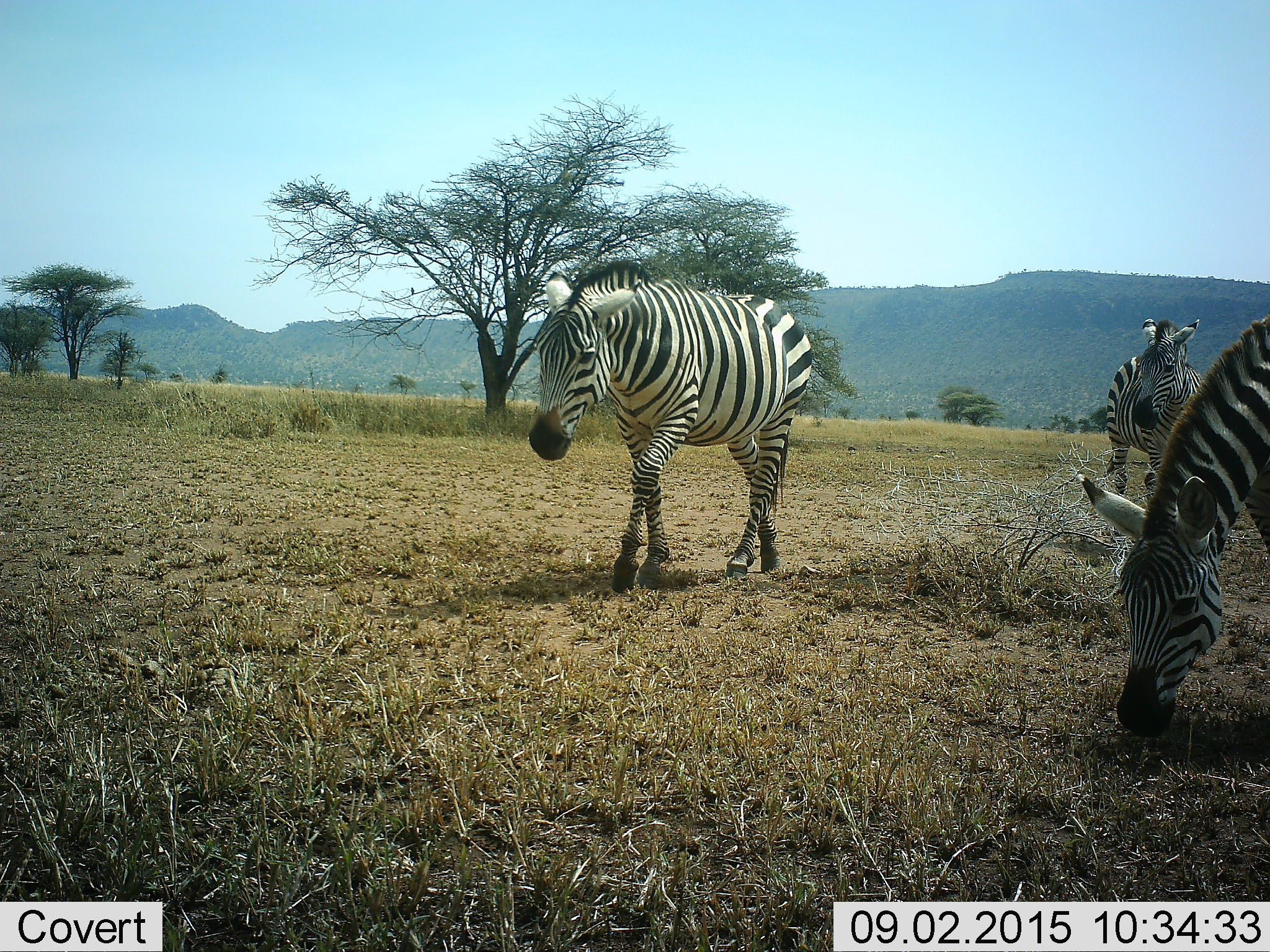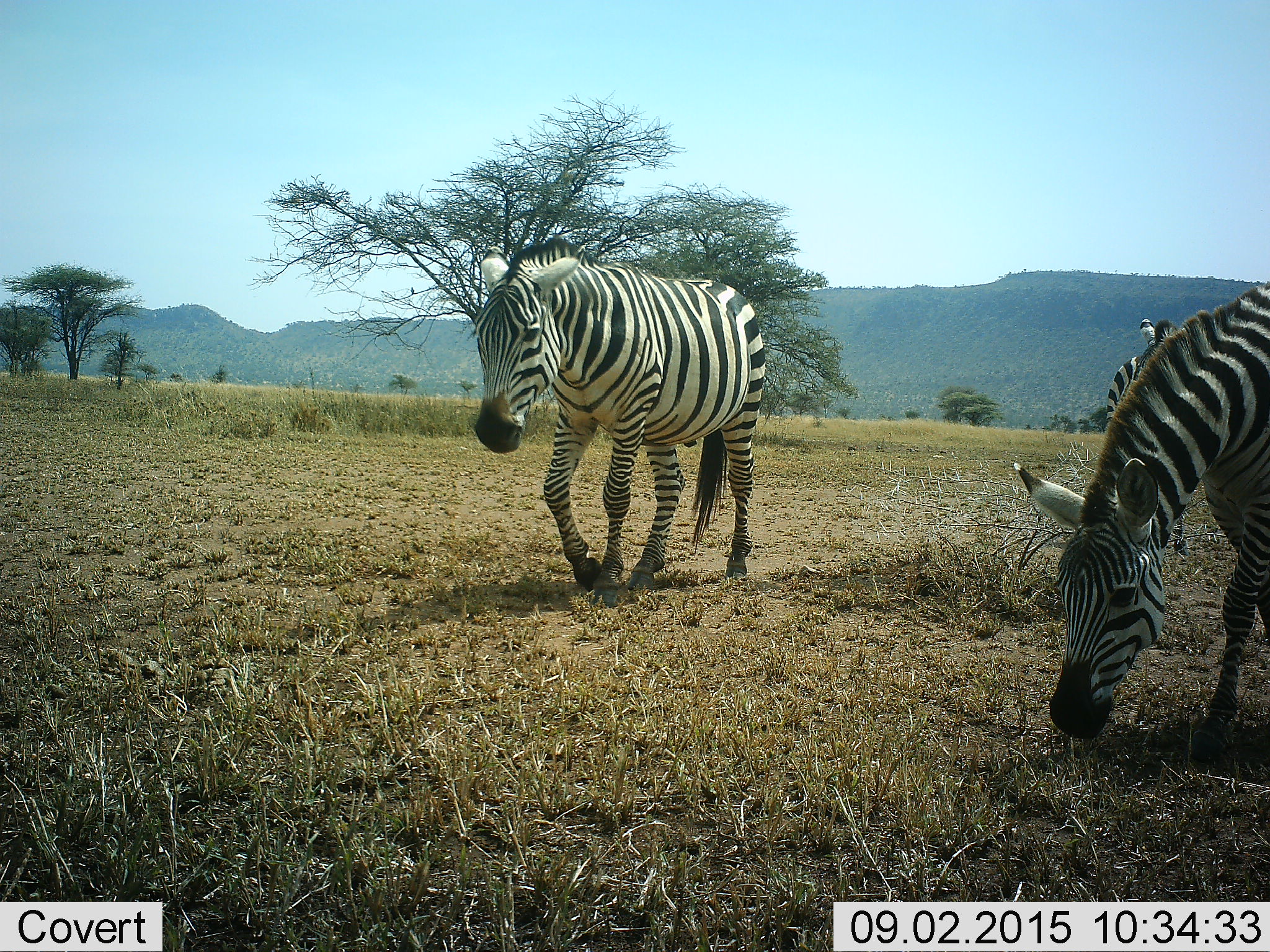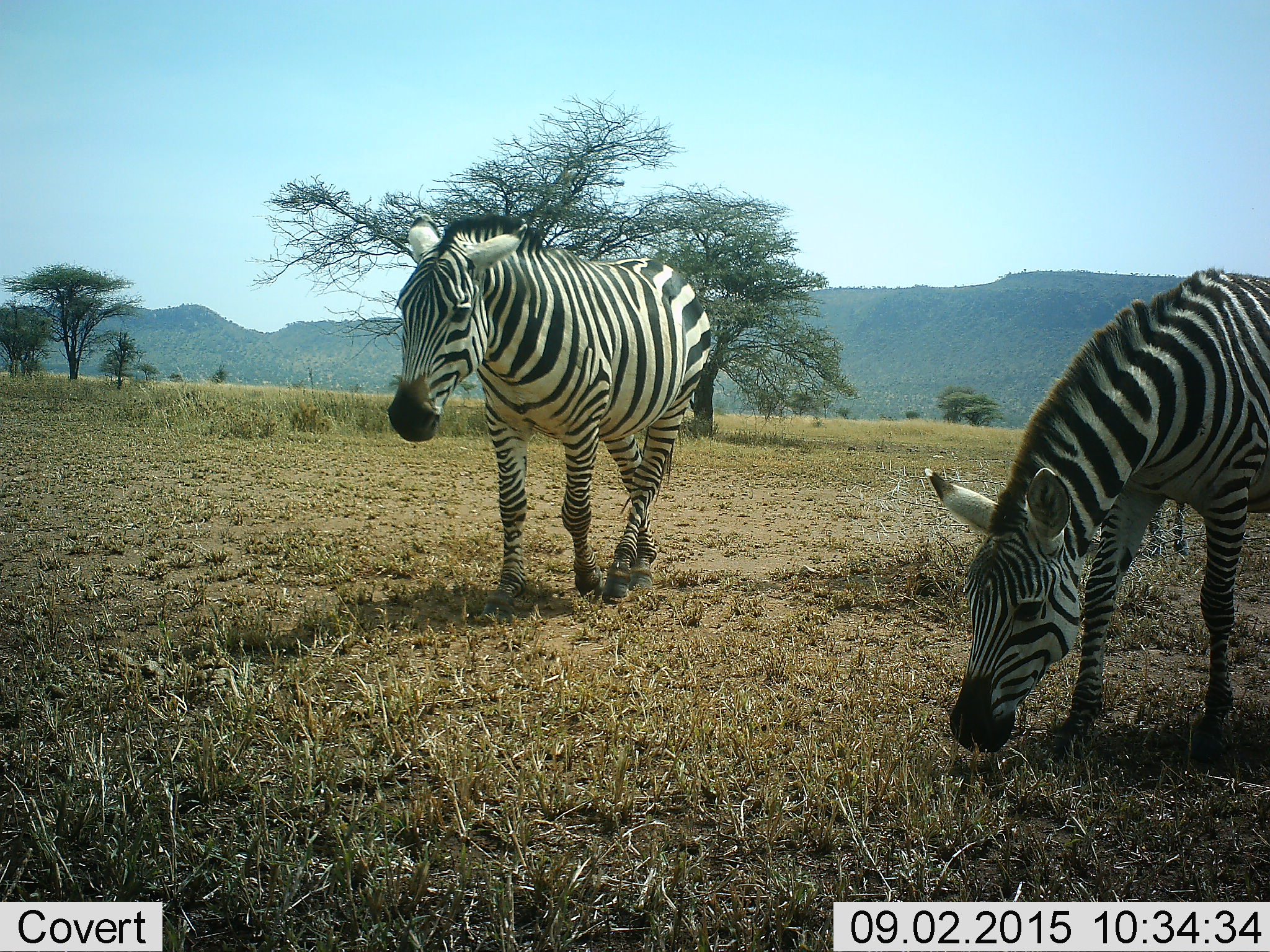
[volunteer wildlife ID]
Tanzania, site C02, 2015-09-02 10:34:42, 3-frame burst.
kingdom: Animalia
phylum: Chordata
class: Mammalia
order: Perissodactyla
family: Equidae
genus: Equus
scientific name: Equus quagga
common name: plains zebra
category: zebra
Zebra (plains zebra) (Equus quagga), count 3. Behavior (volunteer vote fractions): standing 50%, resting 0%, moving 65%, interacting 0%. Young present (vote fraction): 0%. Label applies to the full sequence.